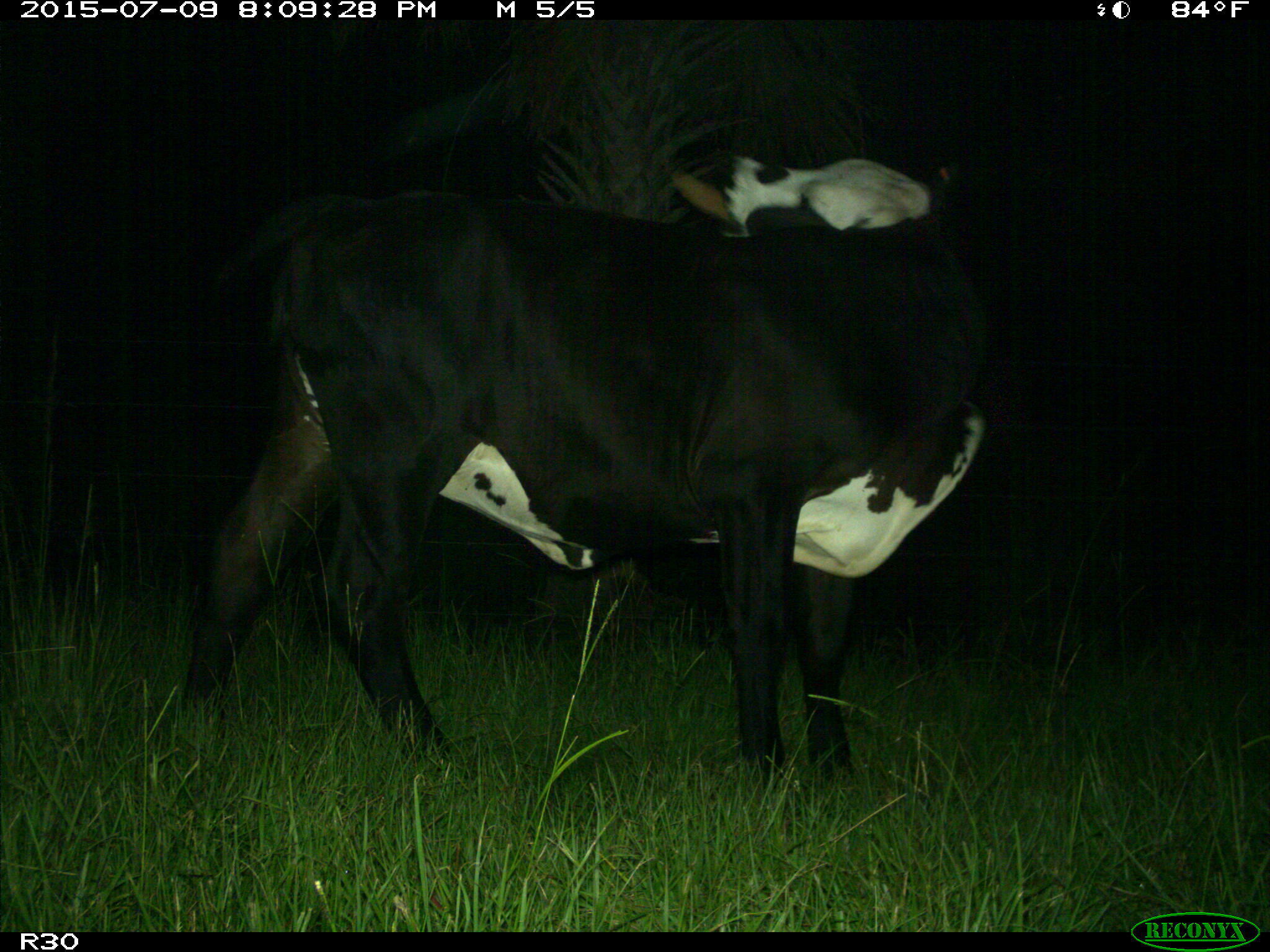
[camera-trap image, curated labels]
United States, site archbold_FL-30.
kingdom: Animalia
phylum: Chordata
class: Mammalia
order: Artiodactyla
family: Bovidae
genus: Bos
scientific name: Bos taurus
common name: domestic cow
Bos taurus (domestic cow).